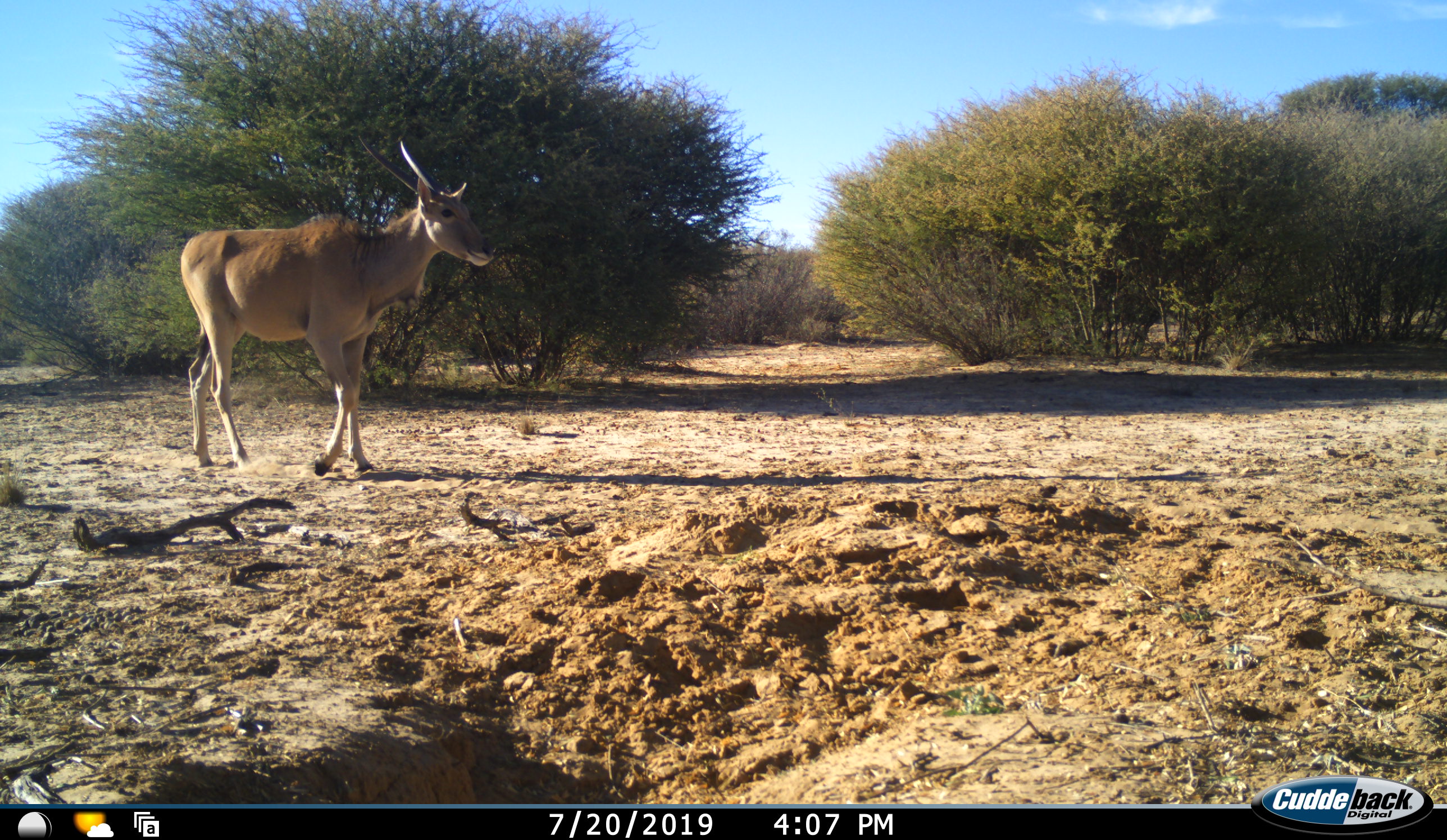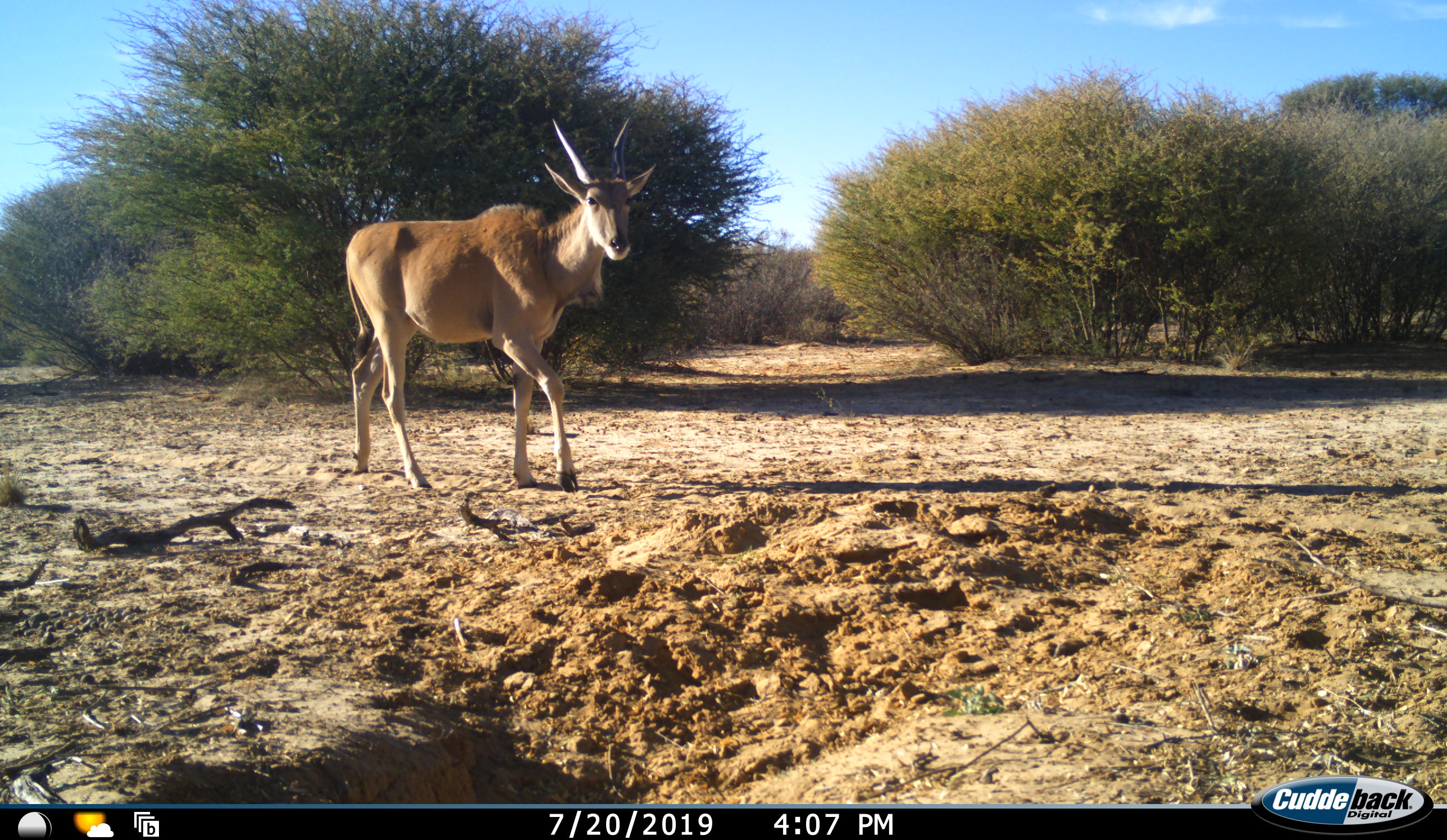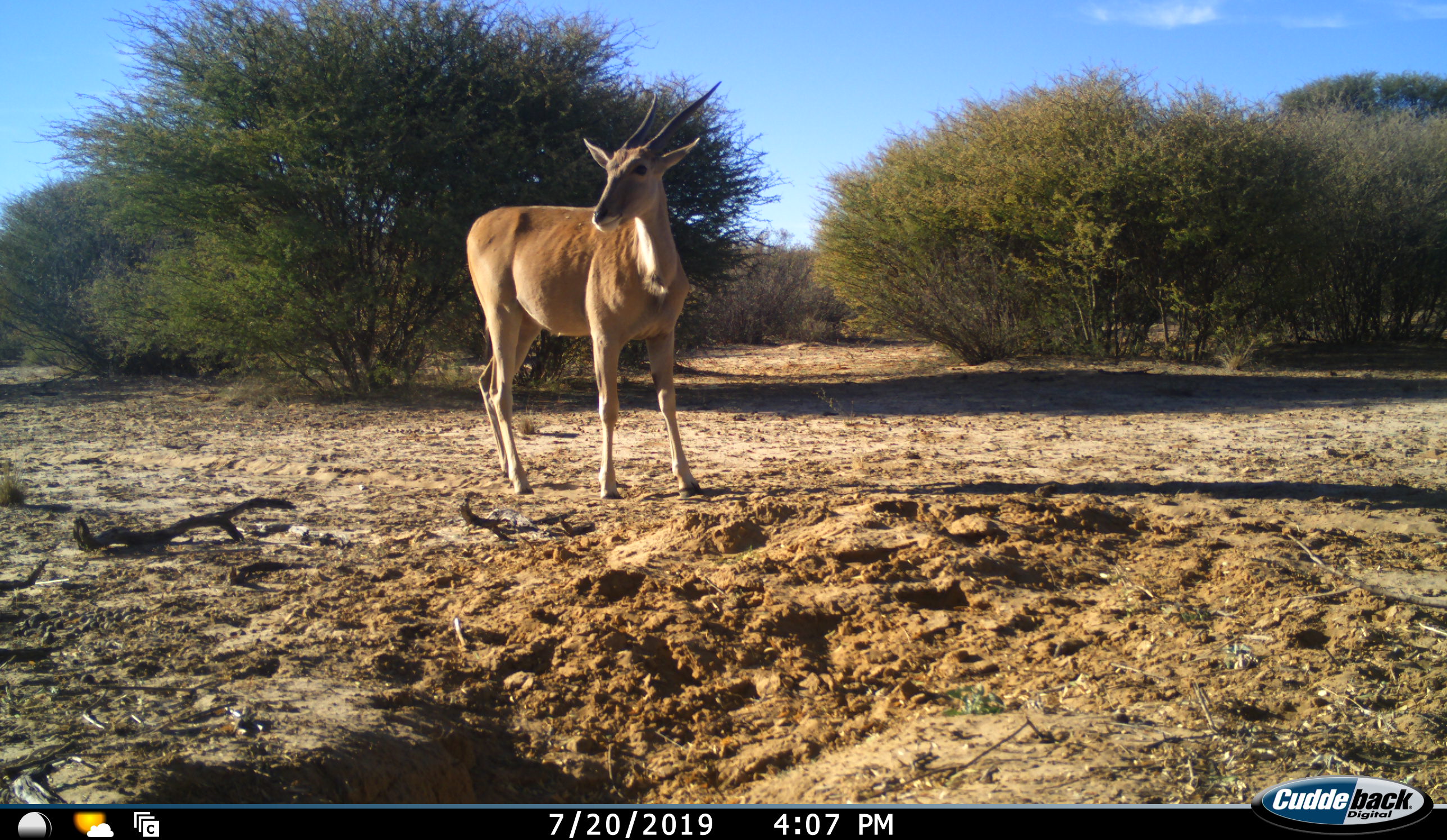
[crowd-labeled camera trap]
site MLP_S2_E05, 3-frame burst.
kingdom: Animalia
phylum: Chordata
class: Mammalia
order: Artiodactyla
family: Bovidae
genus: Tragelaphus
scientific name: Tragelaphus oryx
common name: eland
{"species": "eland (Tragelaphus oryx)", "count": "1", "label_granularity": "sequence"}